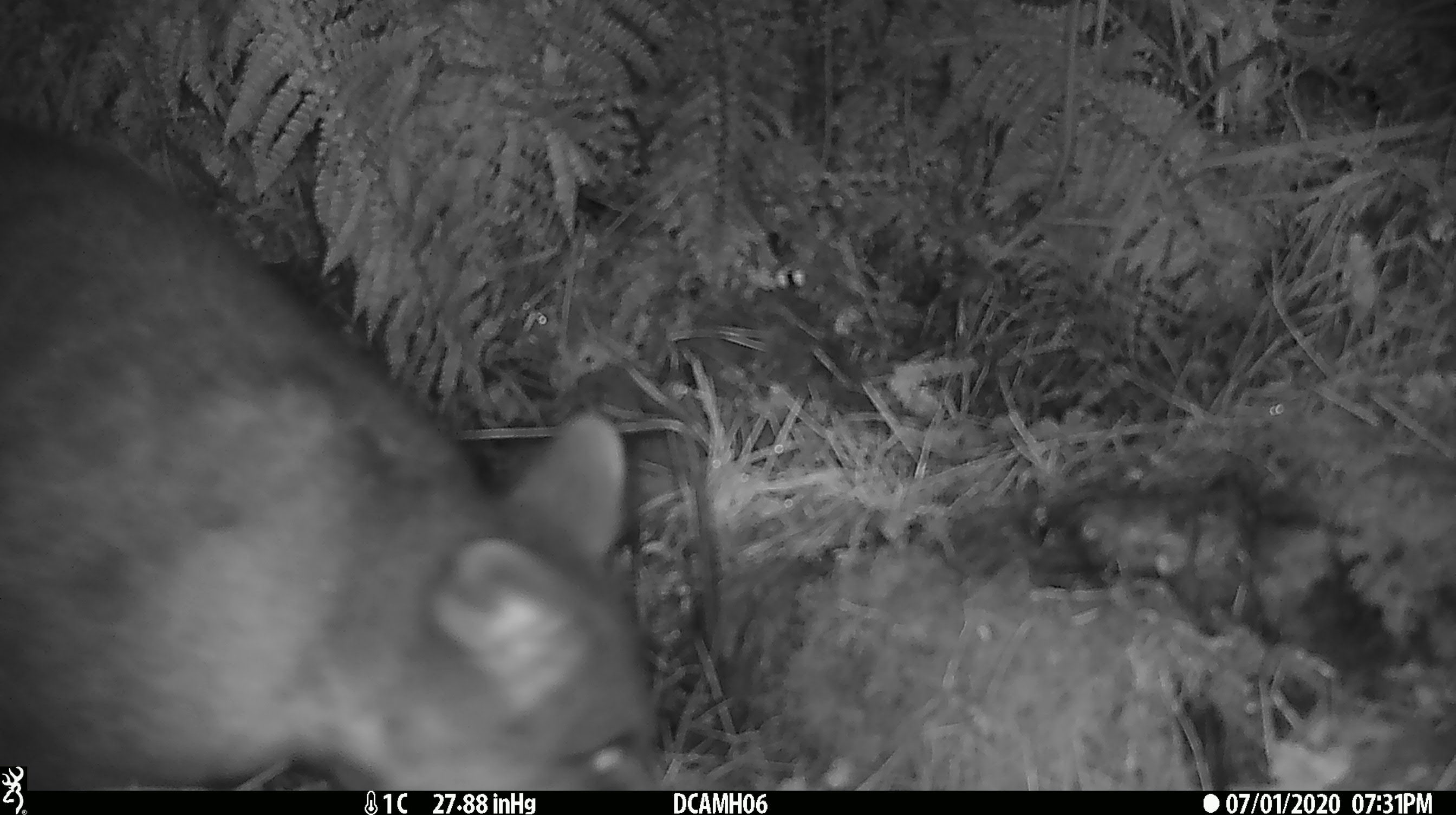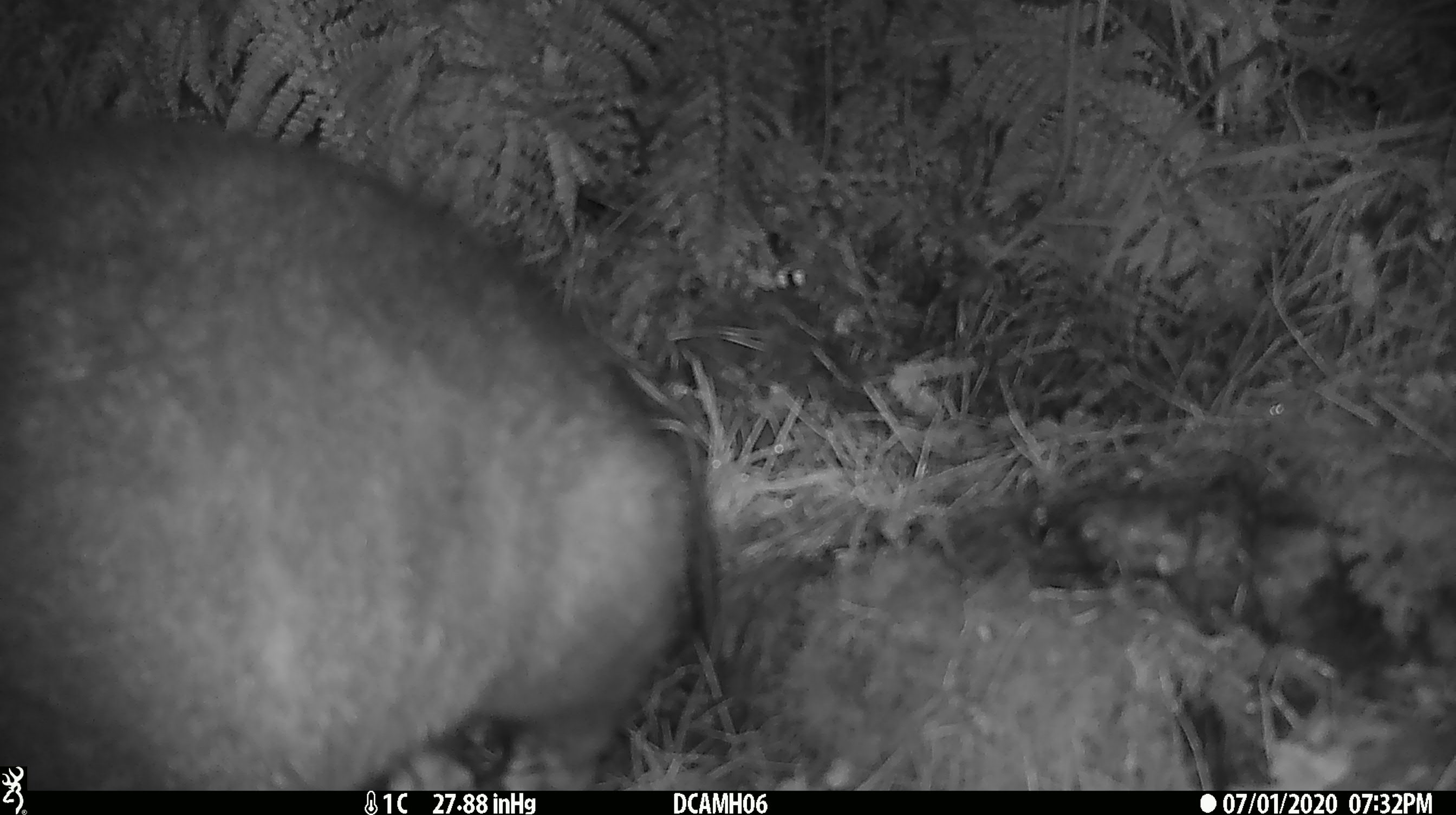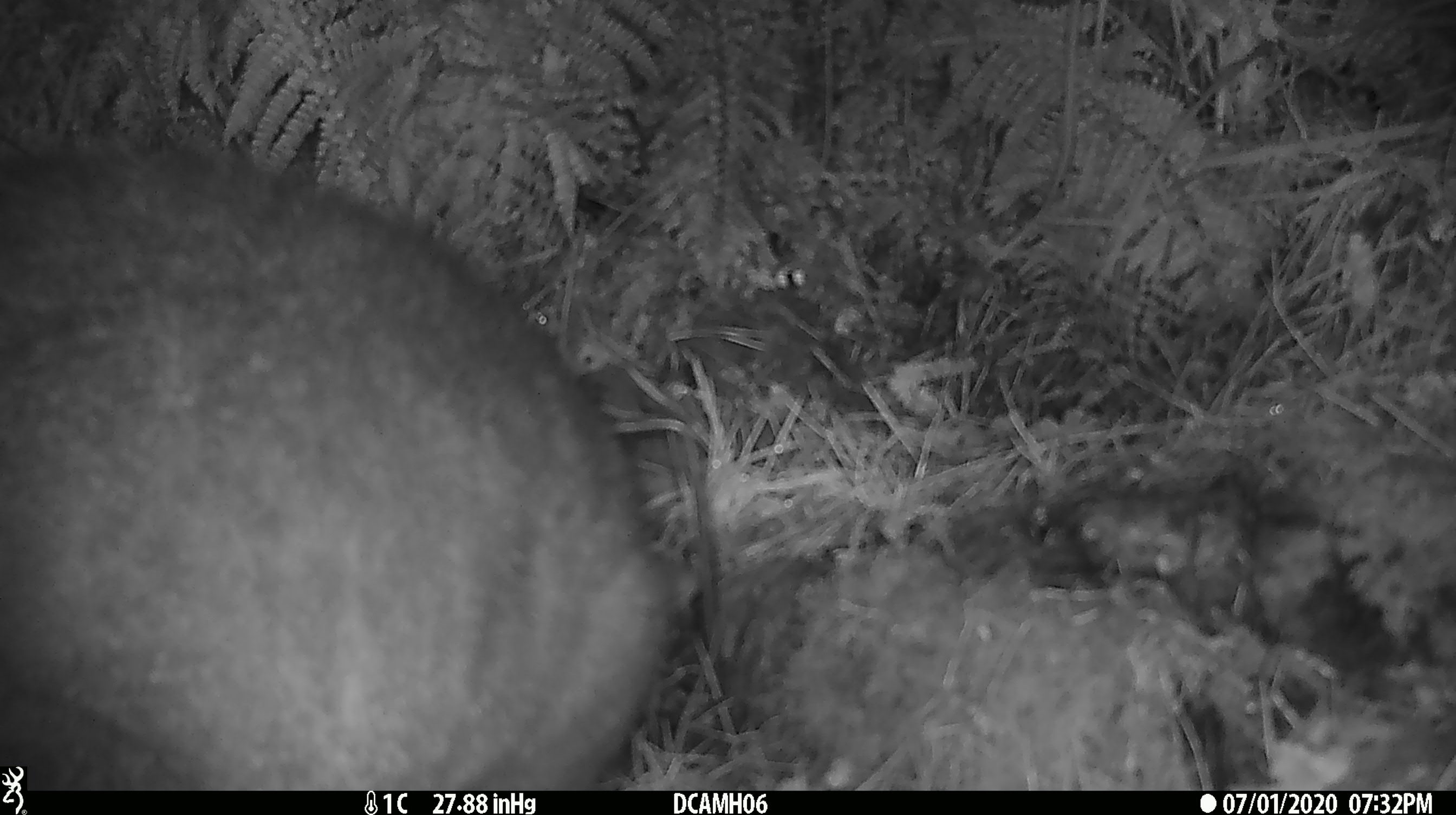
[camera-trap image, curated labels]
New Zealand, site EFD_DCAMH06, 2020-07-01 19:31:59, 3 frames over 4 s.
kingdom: Animalia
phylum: Chordata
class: Mammalia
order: Diprotodontia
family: Phalangeridae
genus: Trichosurus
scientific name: Trichosurus vulpecula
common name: common brushtail possum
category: possum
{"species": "possum (common brushtail possum) (Trichosurus vulpecula)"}